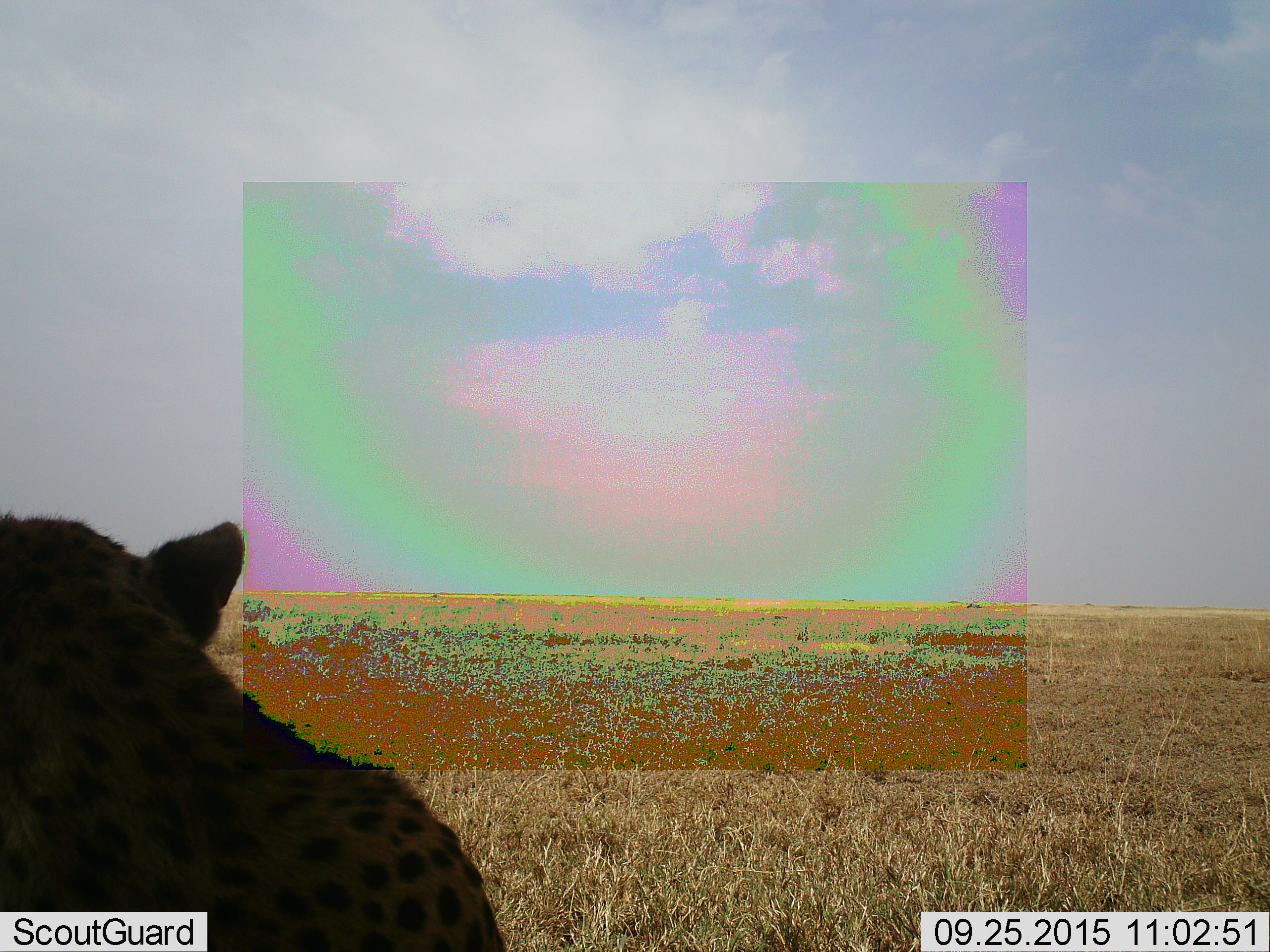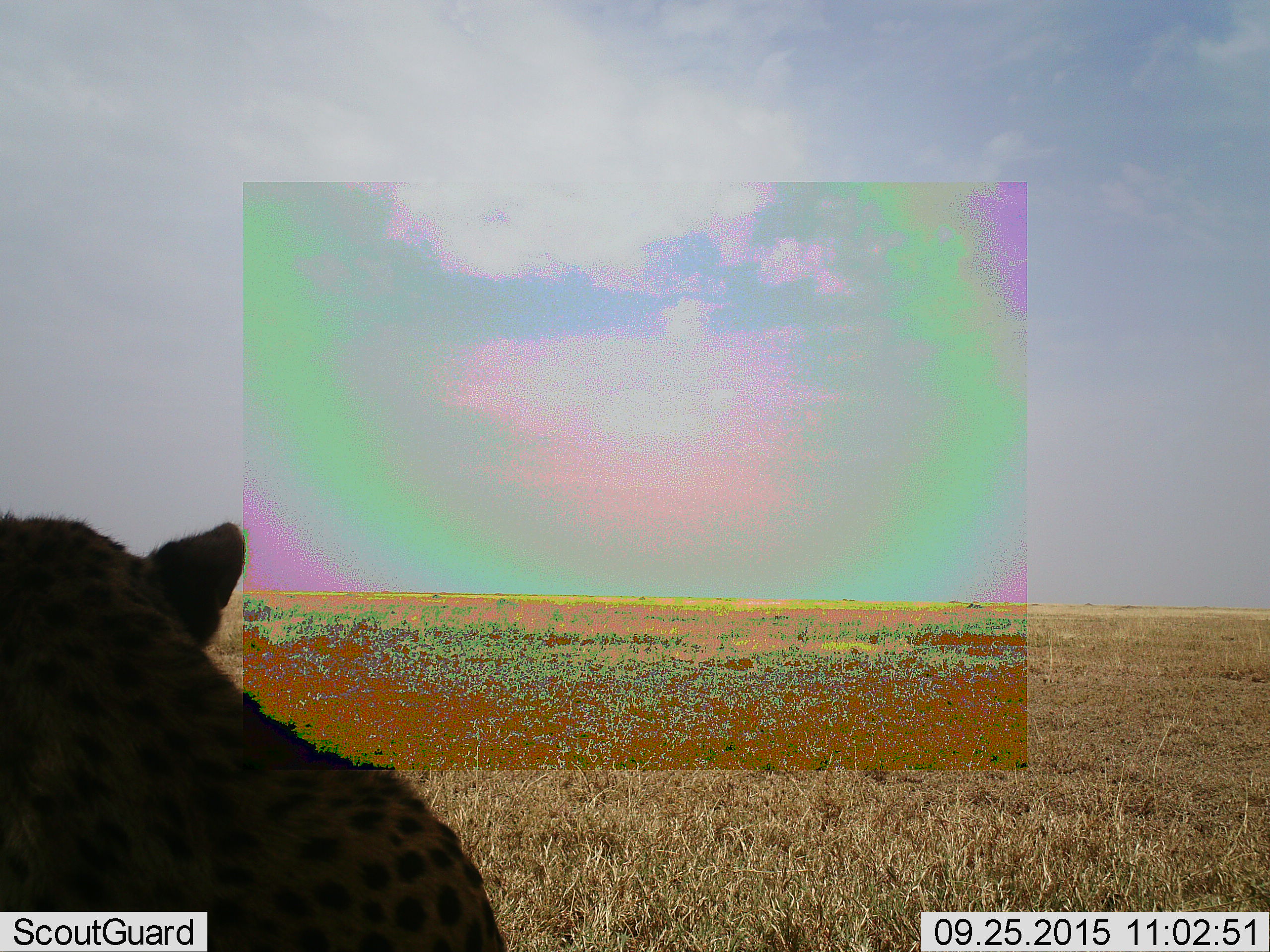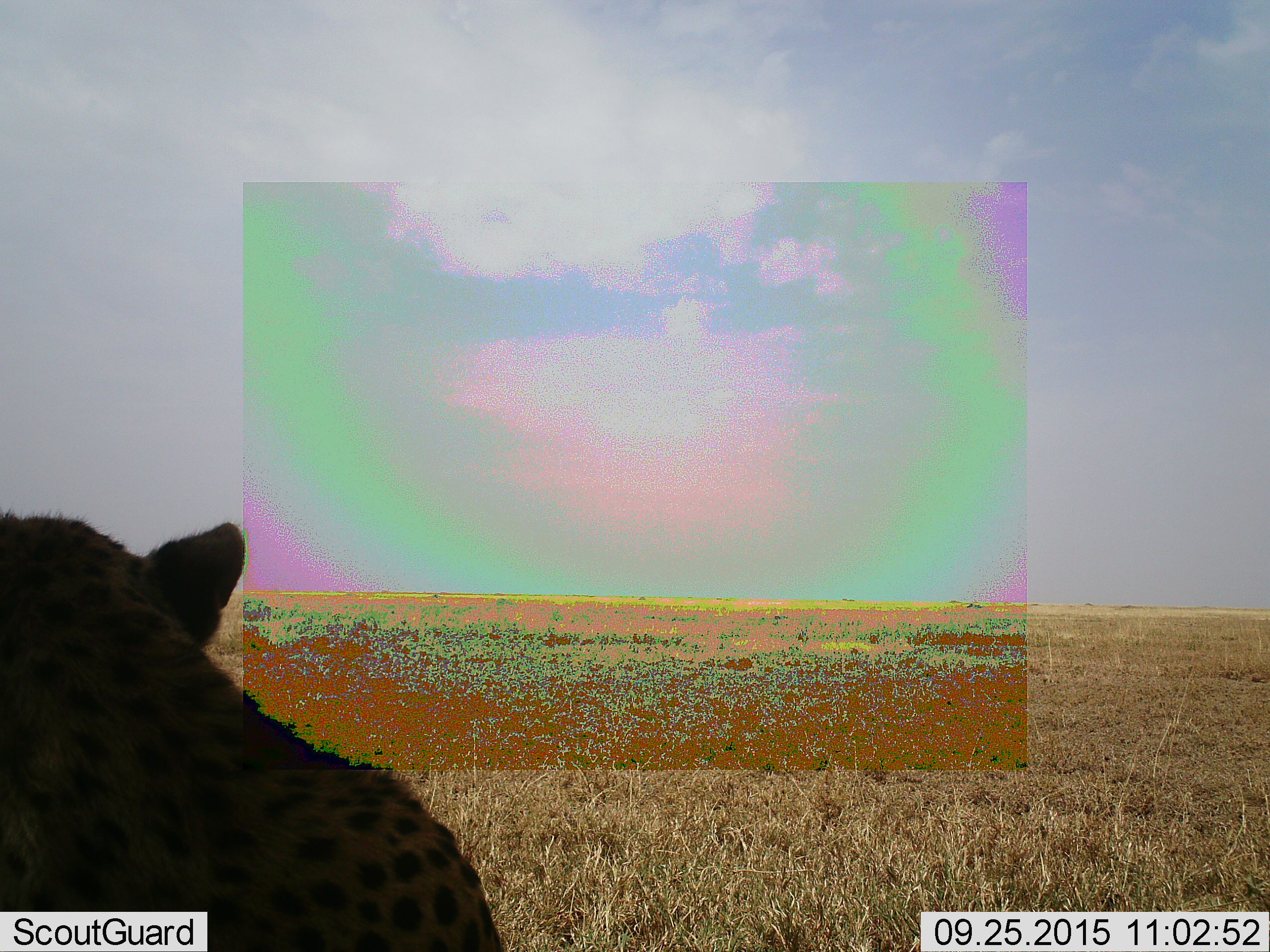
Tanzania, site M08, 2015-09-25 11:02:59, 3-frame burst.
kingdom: Animalia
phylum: Chordata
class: Mammalia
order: Carnivora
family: Felidae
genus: Acinonyx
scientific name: Acinonyx jubatus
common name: cheetah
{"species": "cheetah (Acinonyx jubatus)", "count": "1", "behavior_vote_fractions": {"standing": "14%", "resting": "100%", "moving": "14%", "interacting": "0%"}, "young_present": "0%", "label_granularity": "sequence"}